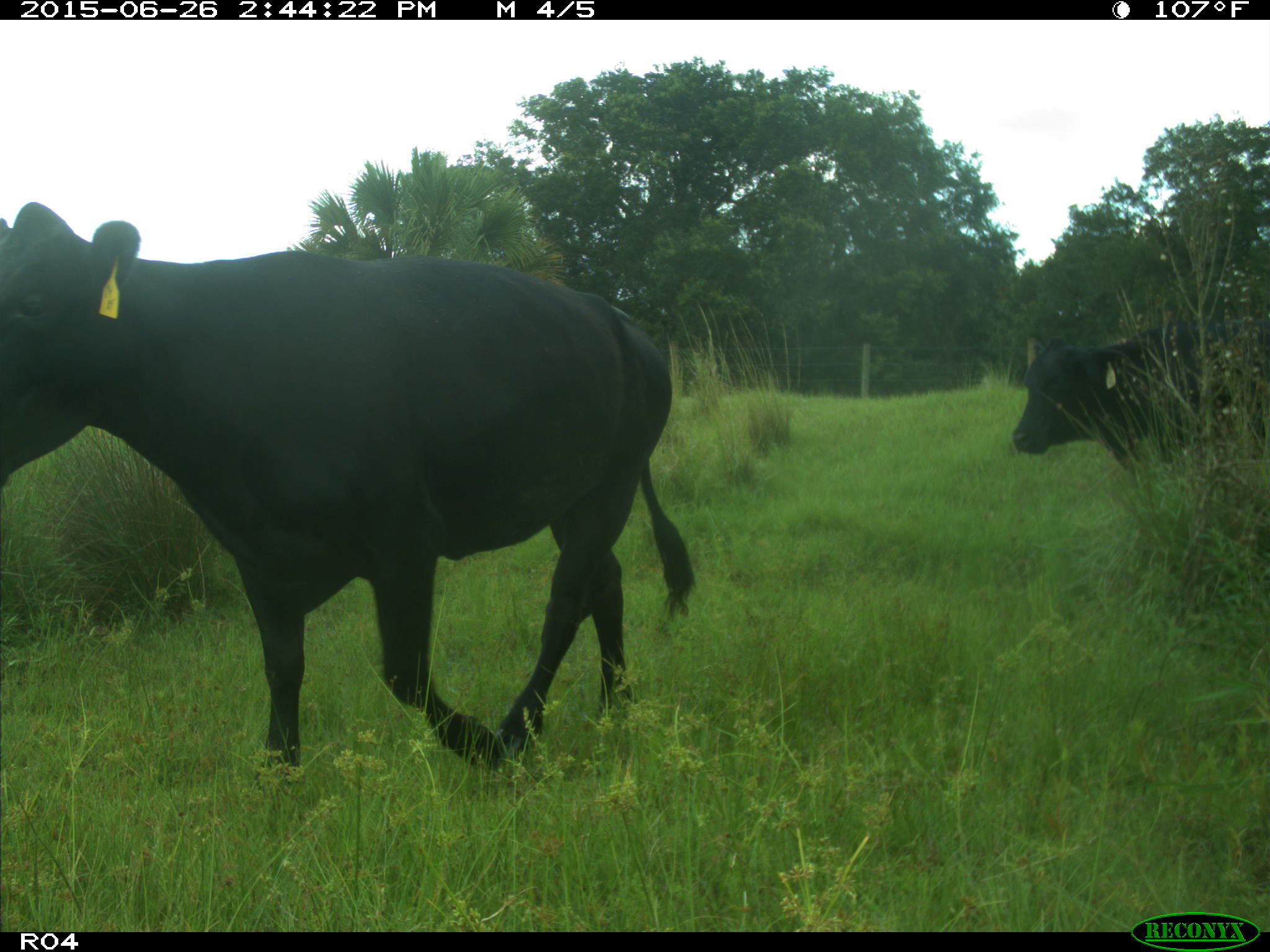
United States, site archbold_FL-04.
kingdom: Animalia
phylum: Chordata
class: Mammalia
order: Artiodactyla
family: Bovidae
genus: Bos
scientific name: Bos taurus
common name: domestic cow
Bos taurus (domestic cow).